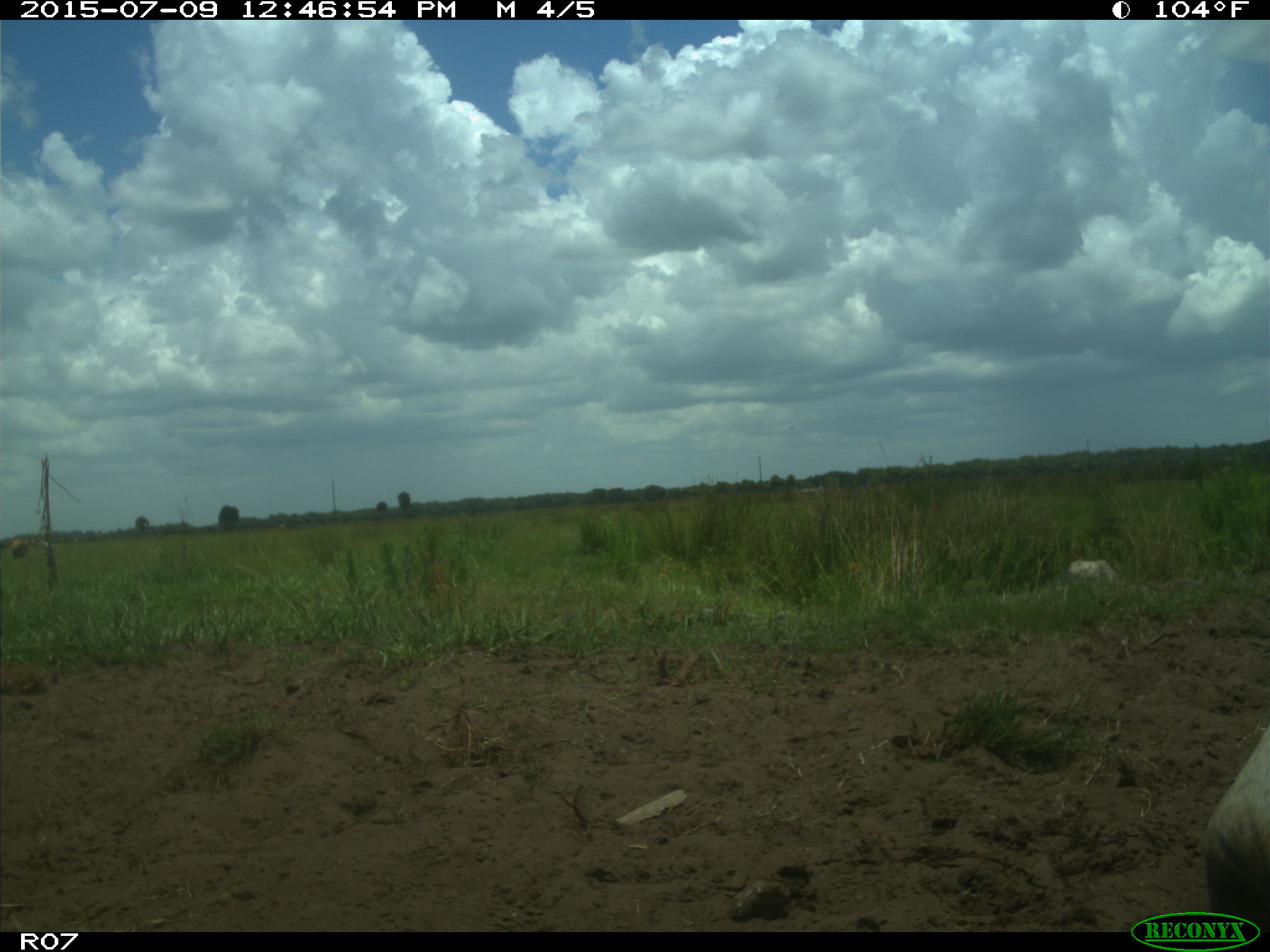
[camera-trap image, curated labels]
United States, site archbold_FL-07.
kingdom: Animalia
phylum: Chordata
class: Mammalia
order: Artiodactyla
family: Bovidae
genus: Bos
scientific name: Bos taurus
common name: domestic cow